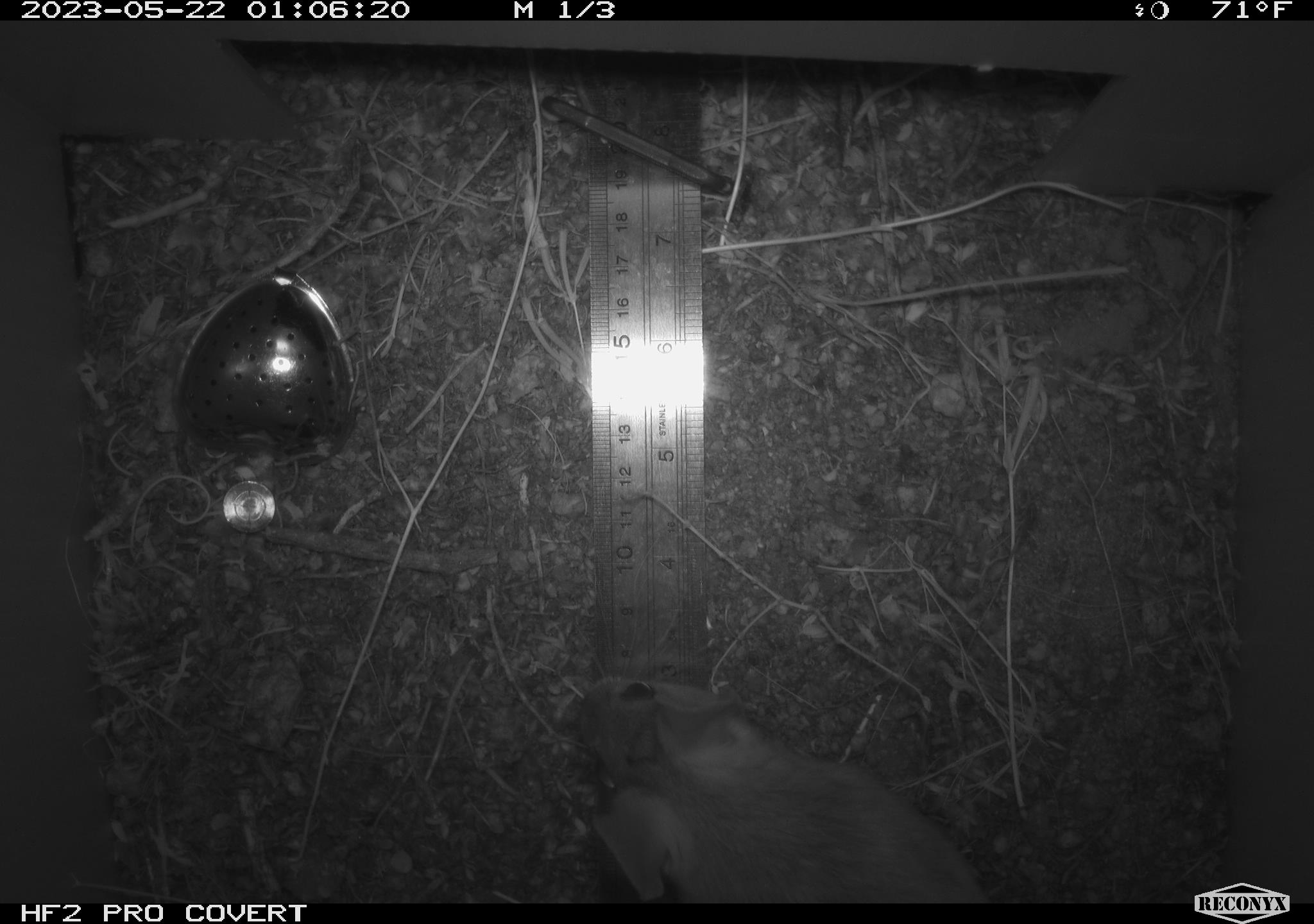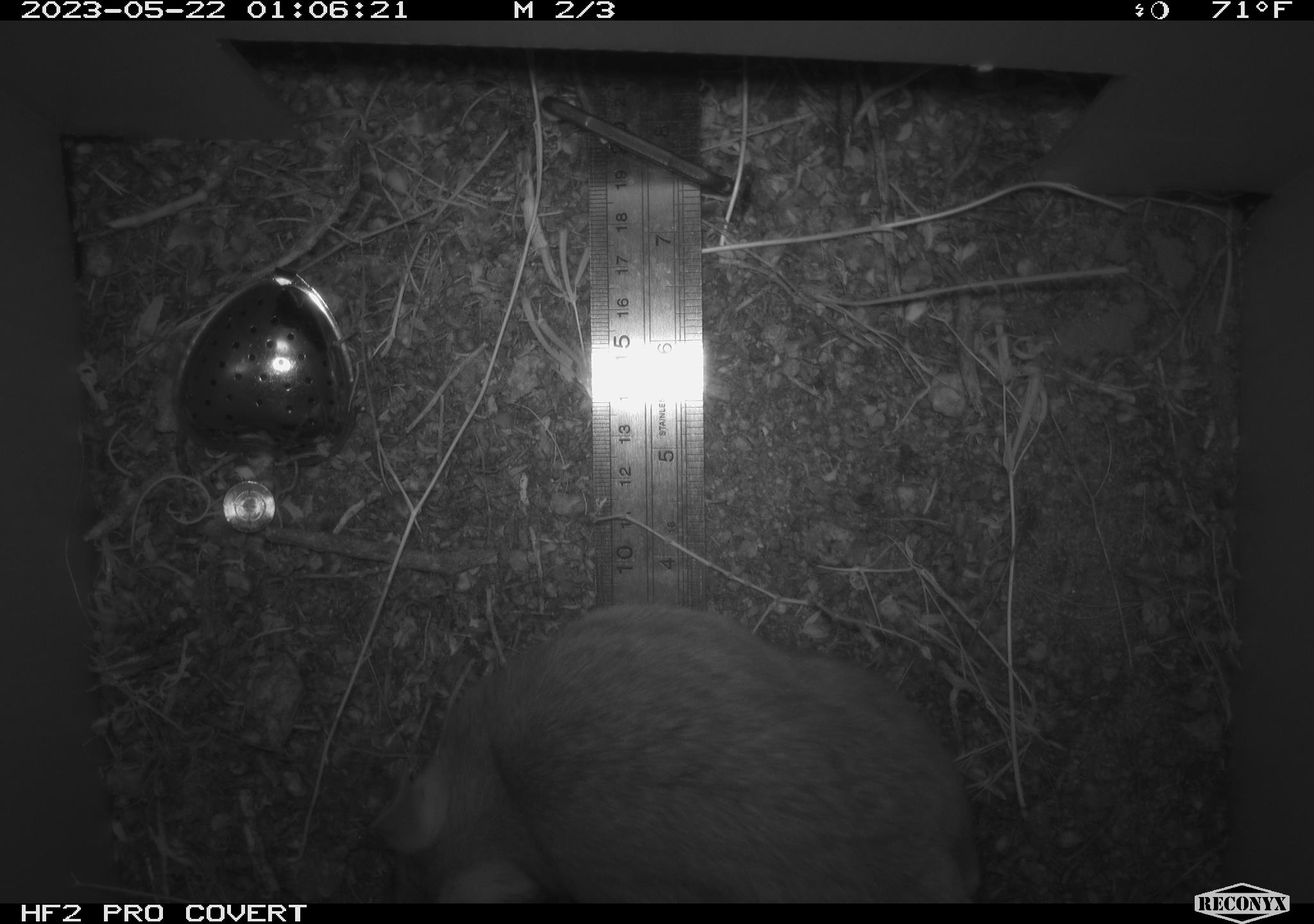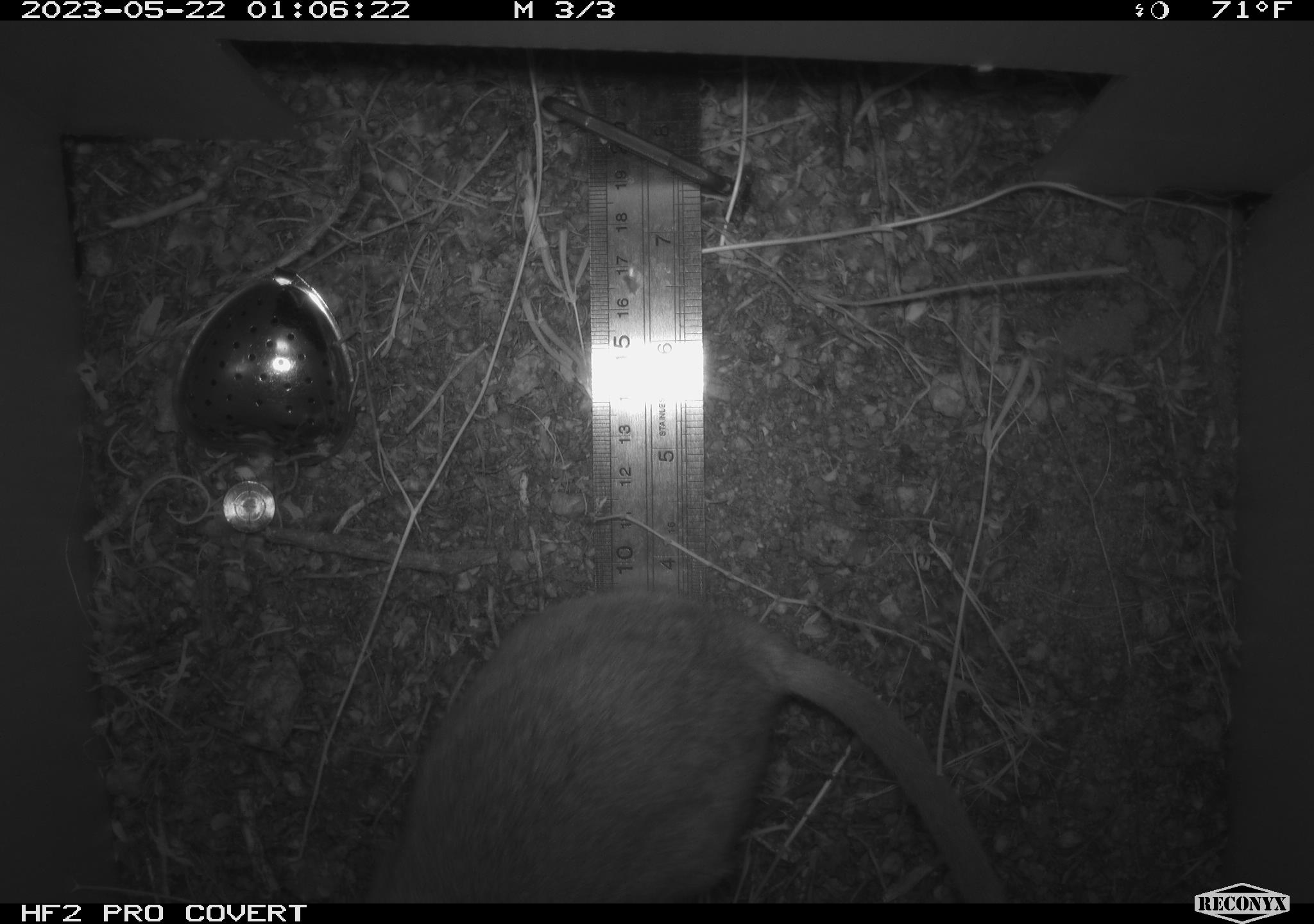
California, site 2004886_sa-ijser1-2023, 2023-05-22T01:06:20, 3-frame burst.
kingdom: Animalia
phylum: Chordata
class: Mammalia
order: Rodentia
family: Cricetidae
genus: Neotoma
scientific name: Neotoma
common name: pack rat or woodrat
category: neotoma species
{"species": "neotoma species (pack rat or woodrat) (Neotoma)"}